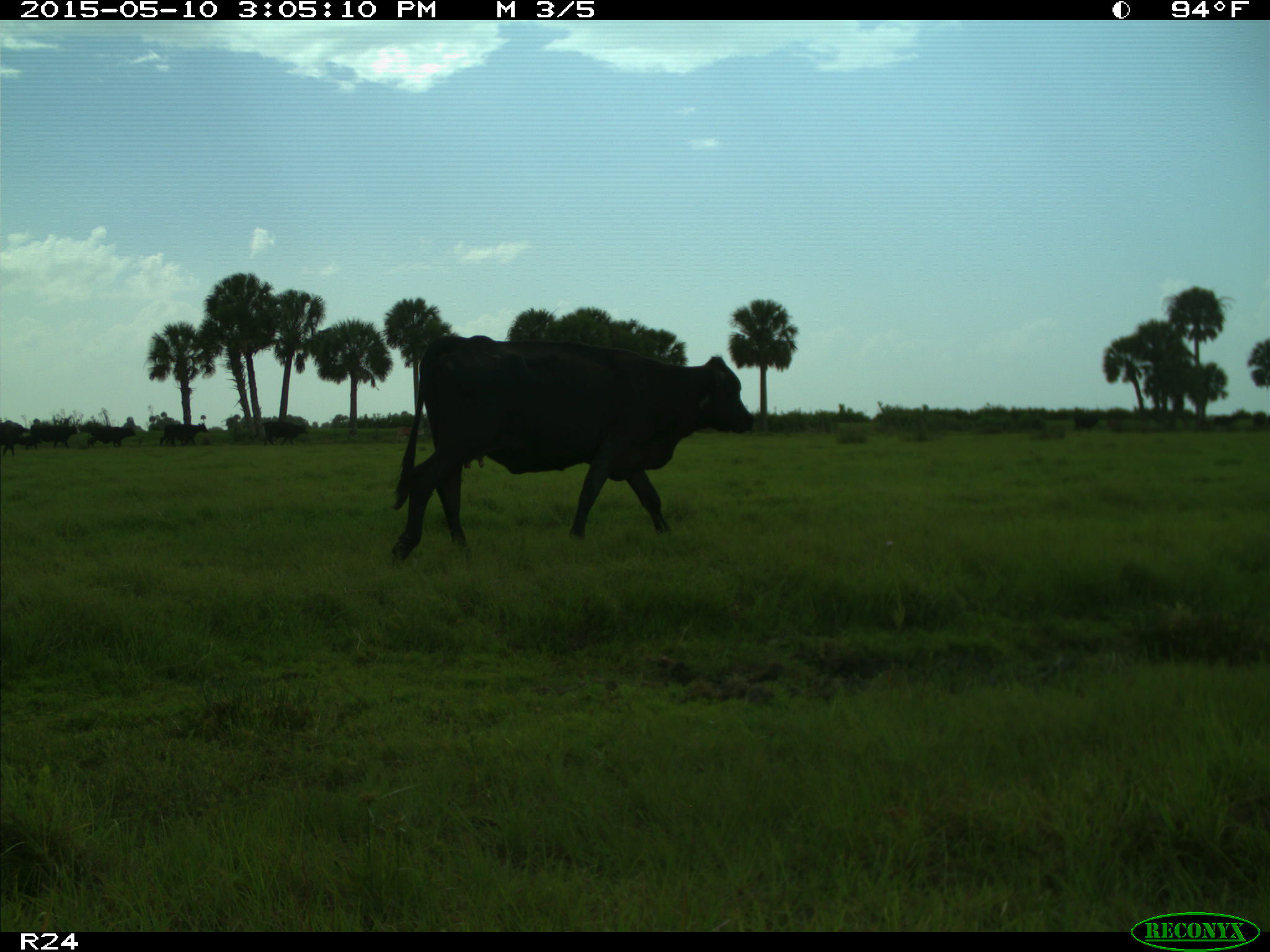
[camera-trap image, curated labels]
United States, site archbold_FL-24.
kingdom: Animalia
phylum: Chordata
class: Mammalia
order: Artiodactyla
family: Bovidae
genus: Bos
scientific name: Bos taurus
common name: domestic cow